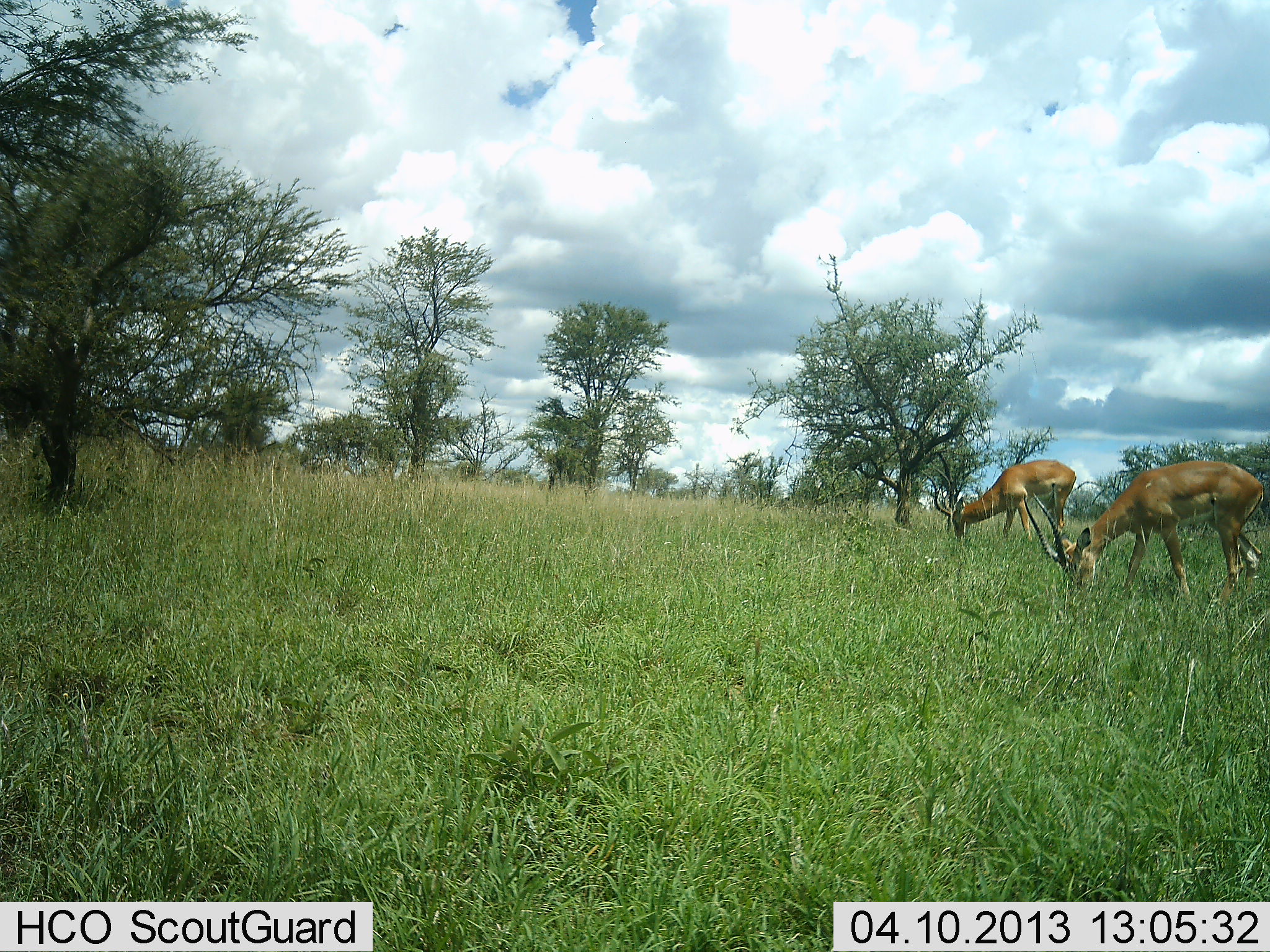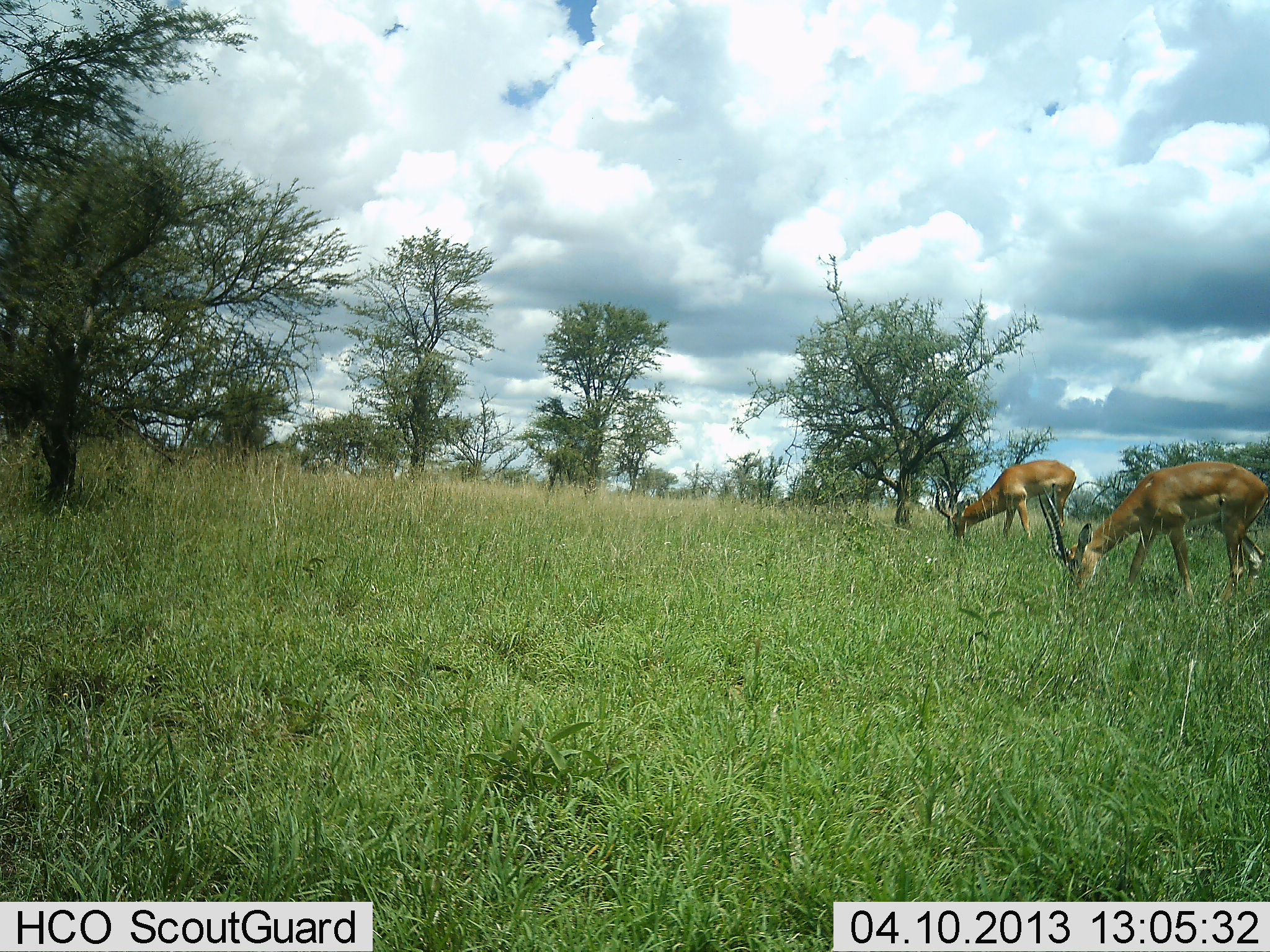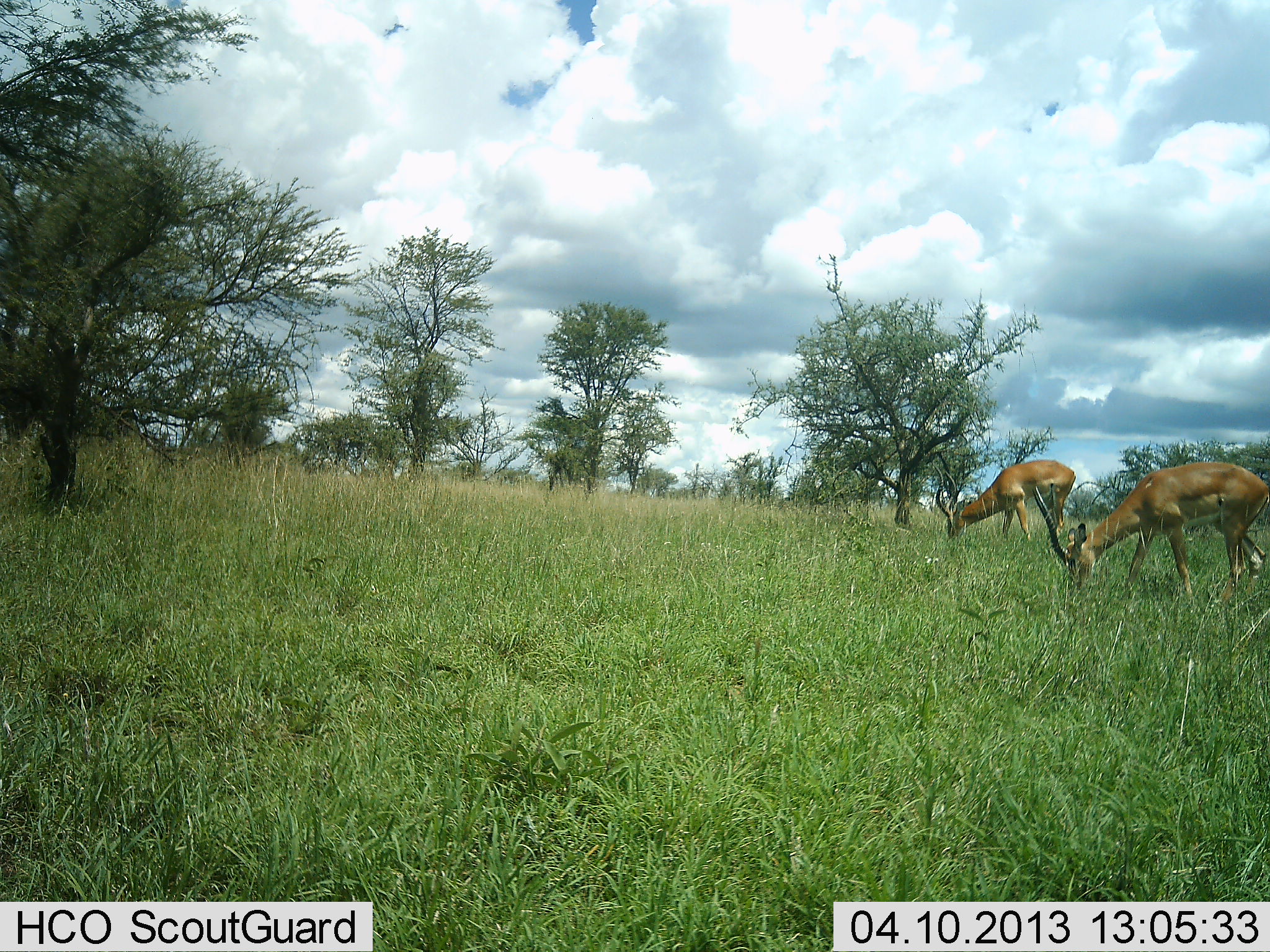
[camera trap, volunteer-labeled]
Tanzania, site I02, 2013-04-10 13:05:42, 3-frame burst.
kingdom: Animalia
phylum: Chordata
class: Mammalia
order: Artiodactyla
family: Bovidae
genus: Aepyceros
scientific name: Aepyceros melampus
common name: impala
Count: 2.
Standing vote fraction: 14%.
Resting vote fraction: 0%.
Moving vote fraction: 0%.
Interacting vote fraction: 0%.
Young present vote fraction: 0%.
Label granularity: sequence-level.